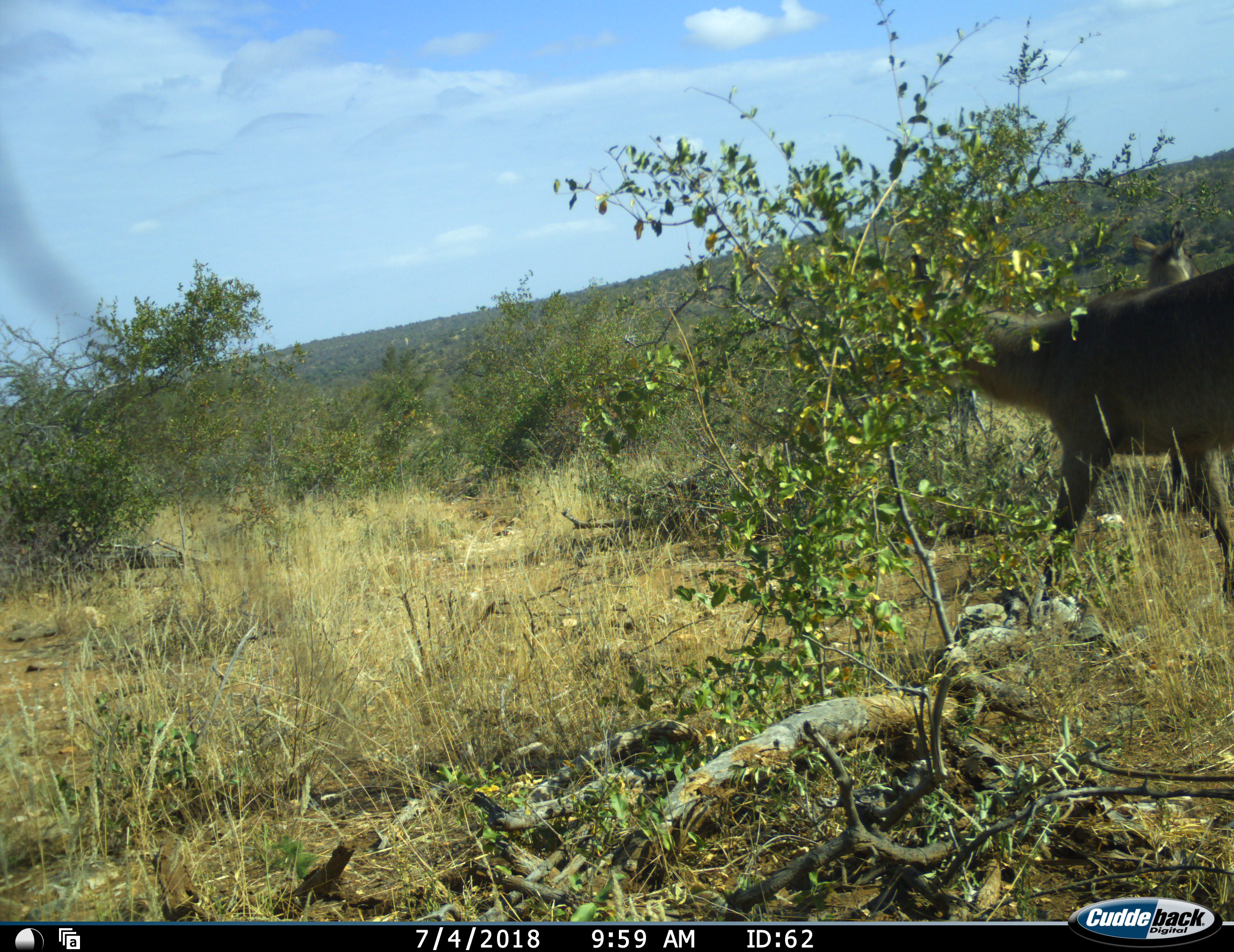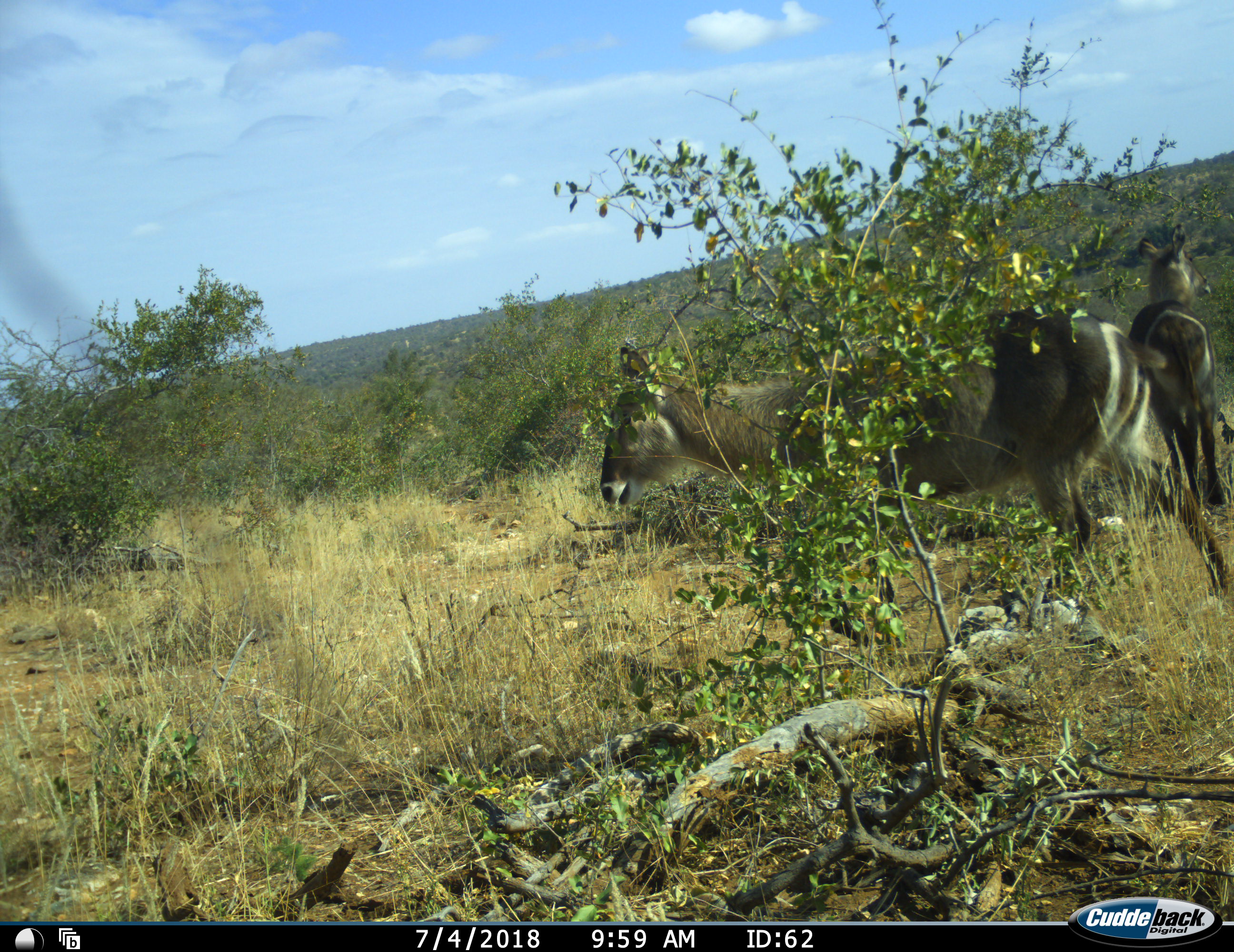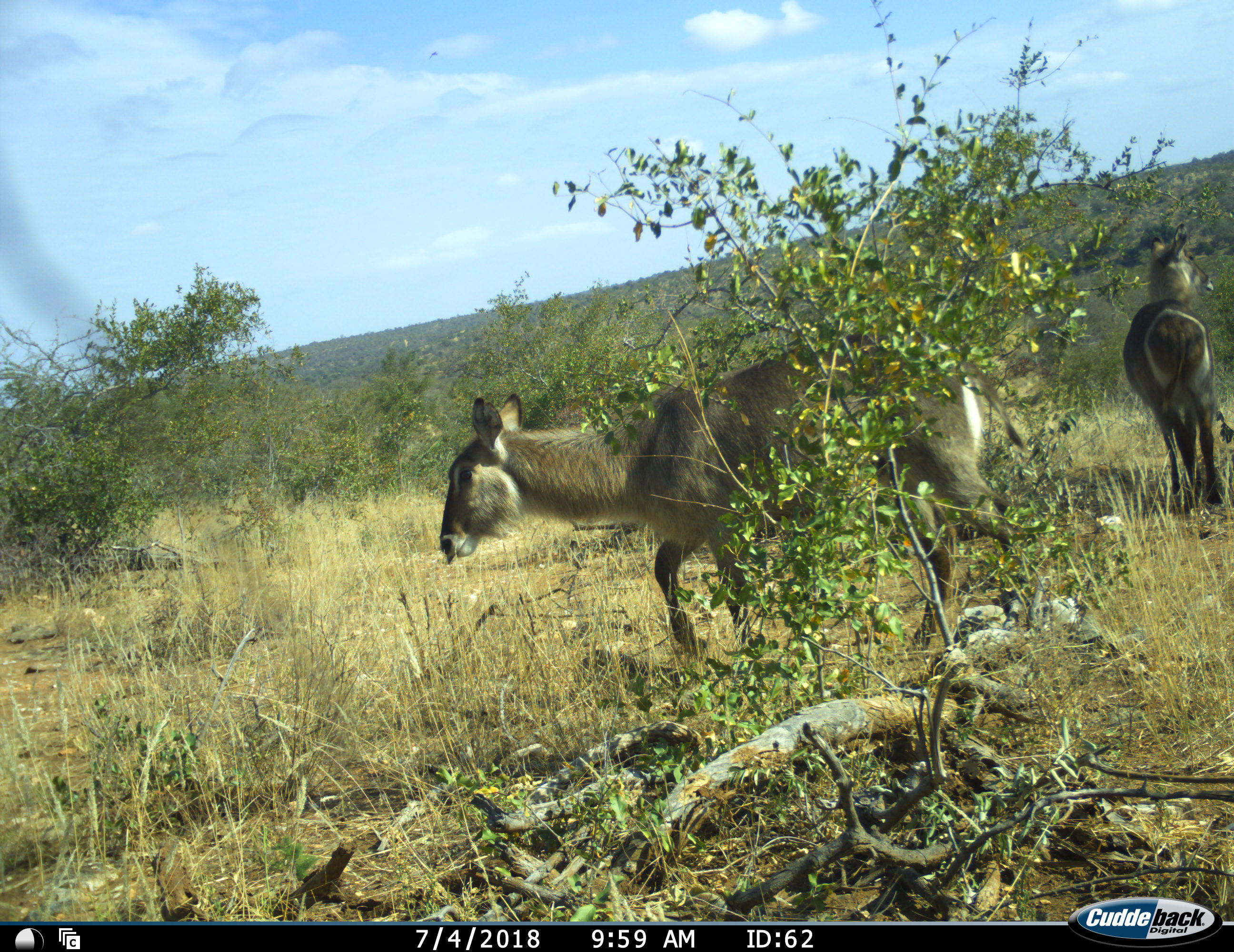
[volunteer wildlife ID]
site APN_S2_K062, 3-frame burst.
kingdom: Animalia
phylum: Chordata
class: Mammalia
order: Artiodactyla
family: Bovidae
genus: Kobus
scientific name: Kobus ellipsiprymnus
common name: waterbuck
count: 2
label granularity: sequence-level